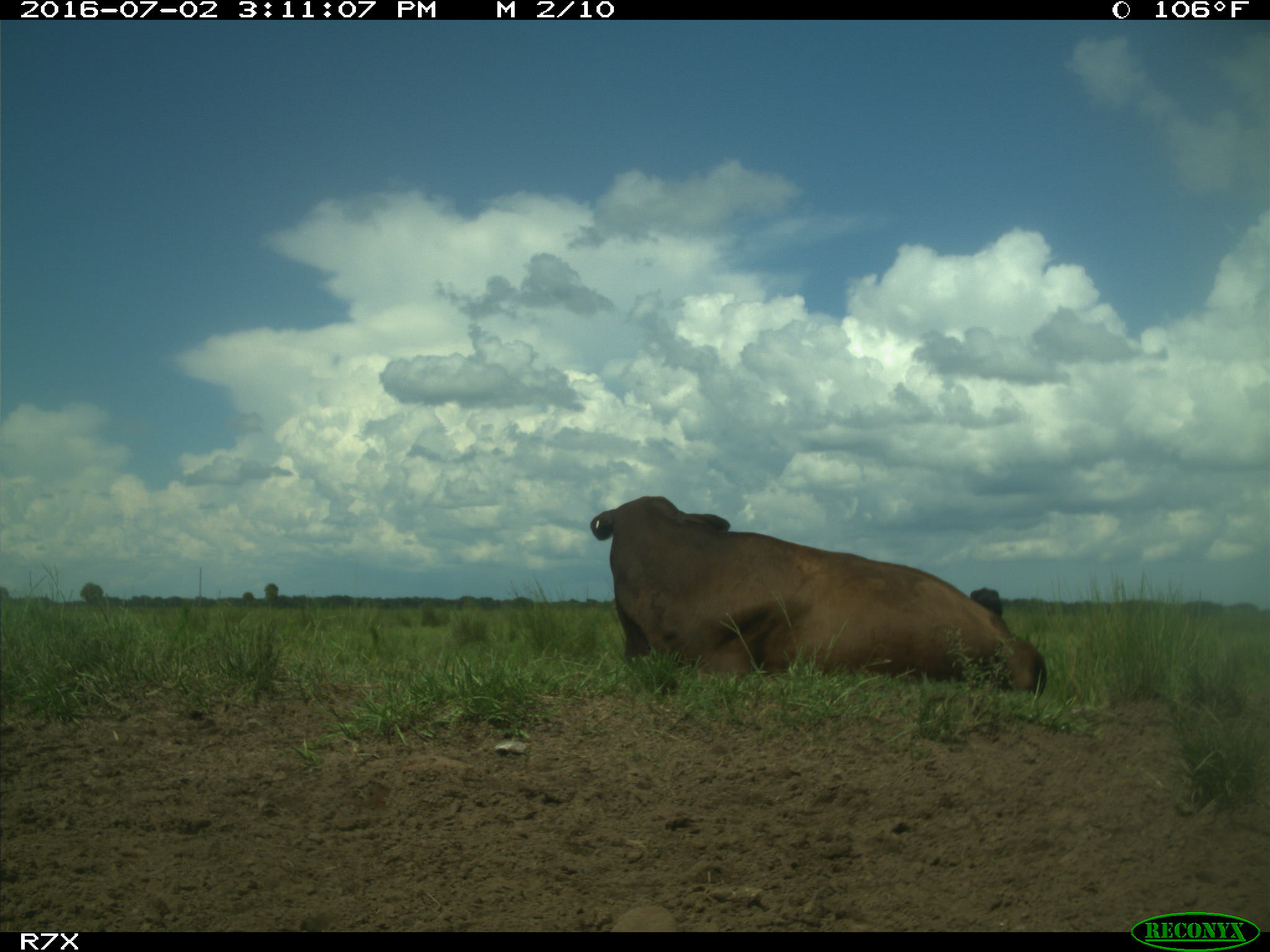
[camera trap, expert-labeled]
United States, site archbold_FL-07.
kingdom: Animalia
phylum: Chordata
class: Mammalia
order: Artiodactyla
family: Bovidae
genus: Bos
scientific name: Bos taurus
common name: domestic cow